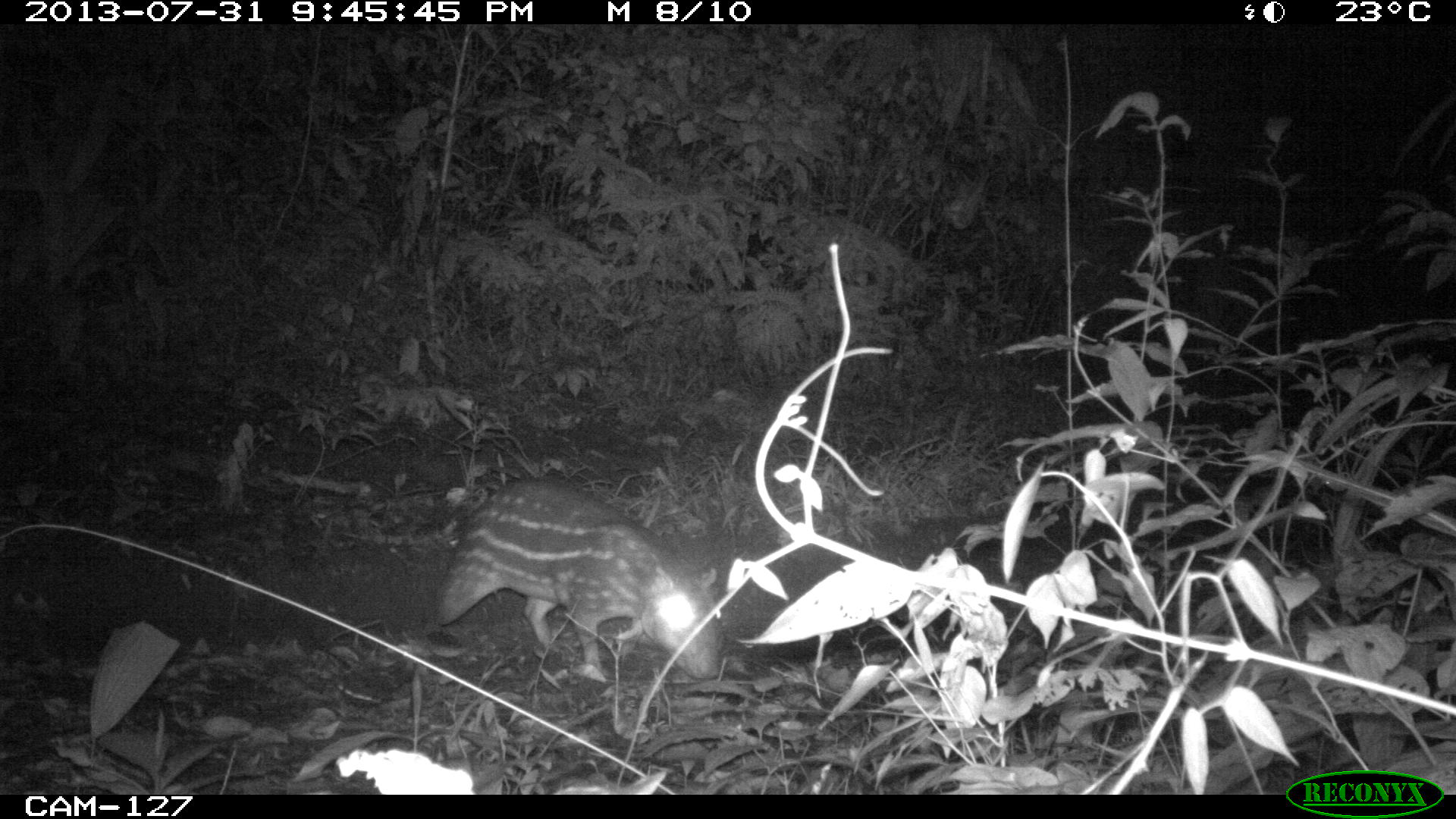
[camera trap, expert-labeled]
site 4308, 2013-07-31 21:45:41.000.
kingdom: Animalia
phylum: Chordata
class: Mammalia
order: Rodentia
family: Cuniculidae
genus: Cuniculus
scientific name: Cuniculus paca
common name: lowland paca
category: agouti paca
Agouti paca (lowland paca) (Cuniculus paca), count 1.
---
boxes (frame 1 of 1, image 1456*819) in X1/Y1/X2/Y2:
agouti paca: 424/476/724/680